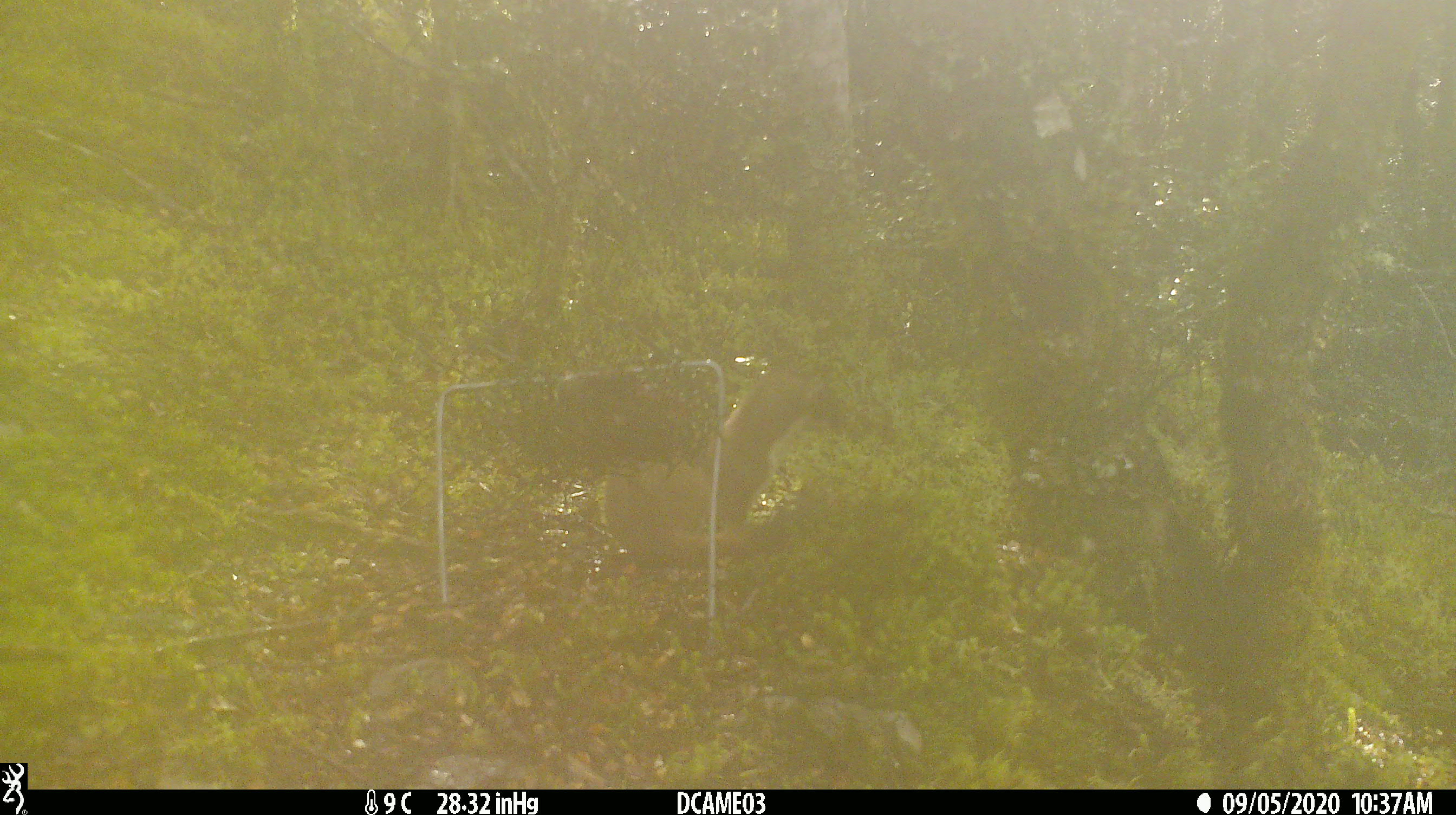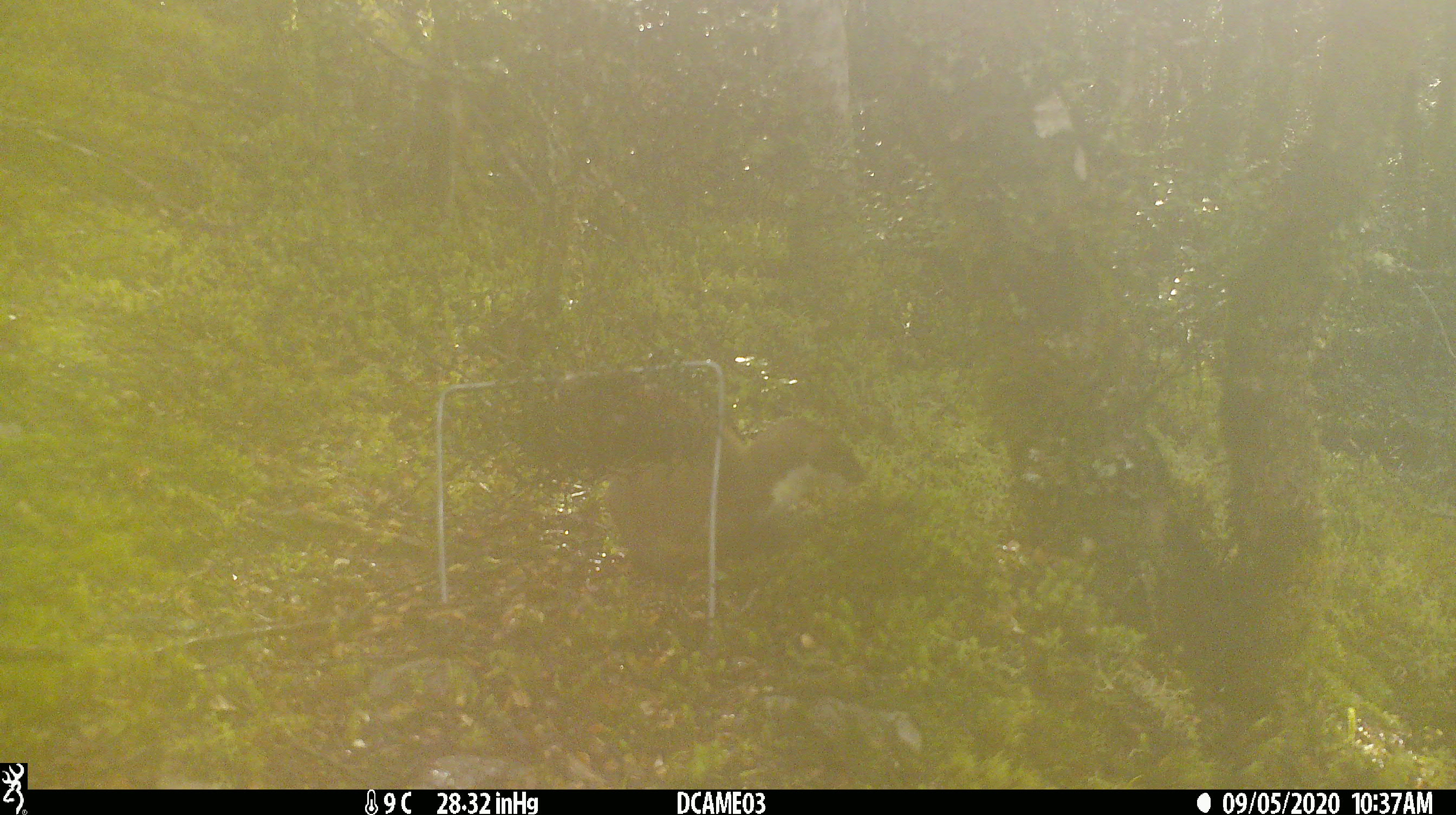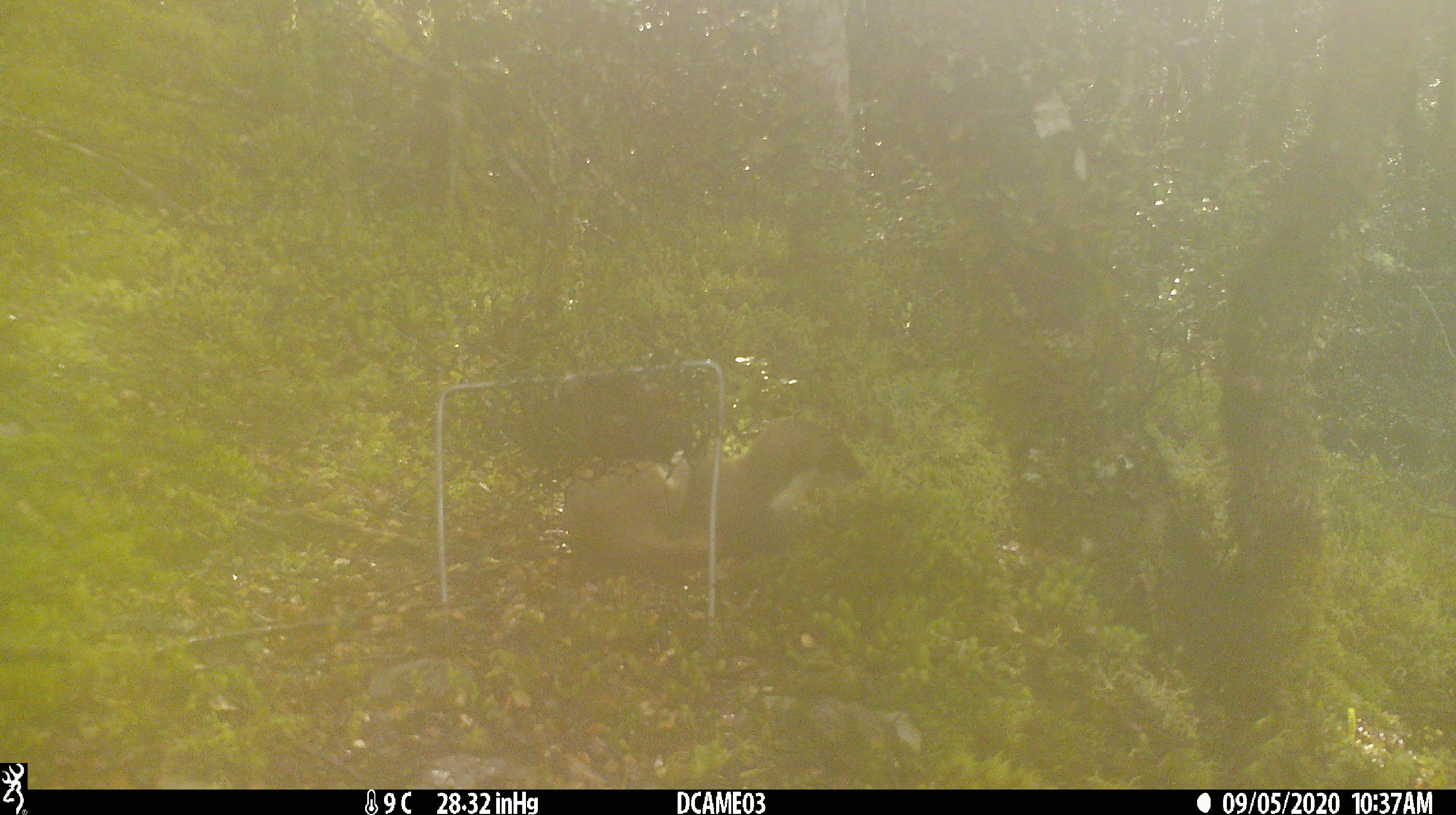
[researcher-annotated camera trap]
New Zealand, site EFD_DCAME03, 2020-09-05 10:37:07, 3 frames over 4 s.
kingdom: Animalia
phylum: Chordata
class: Mammalia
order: Carnivora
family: Mustelidae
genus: Mustela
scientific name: Mustela erminea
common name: stoat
Stoat (Mustela erminea).